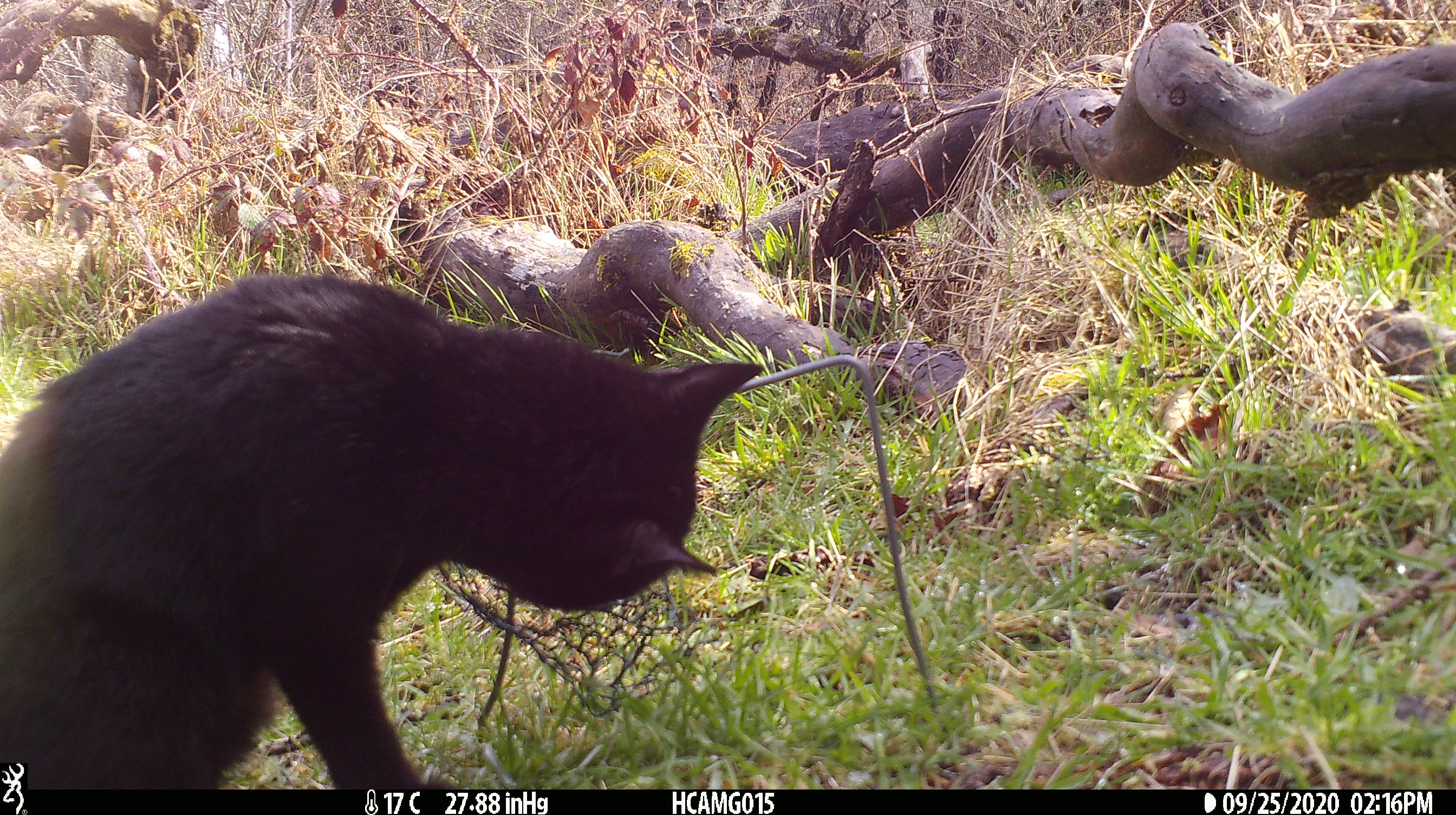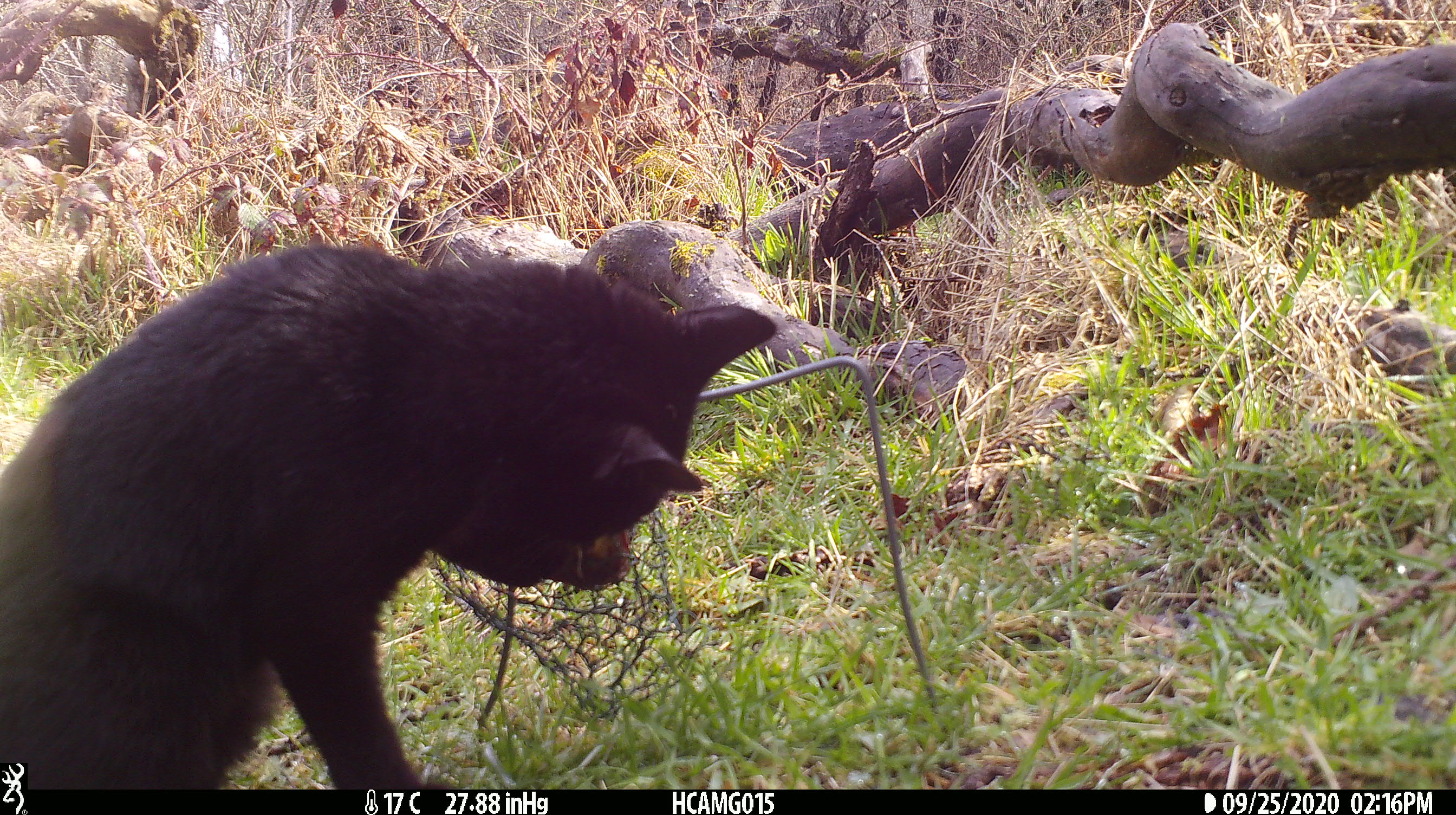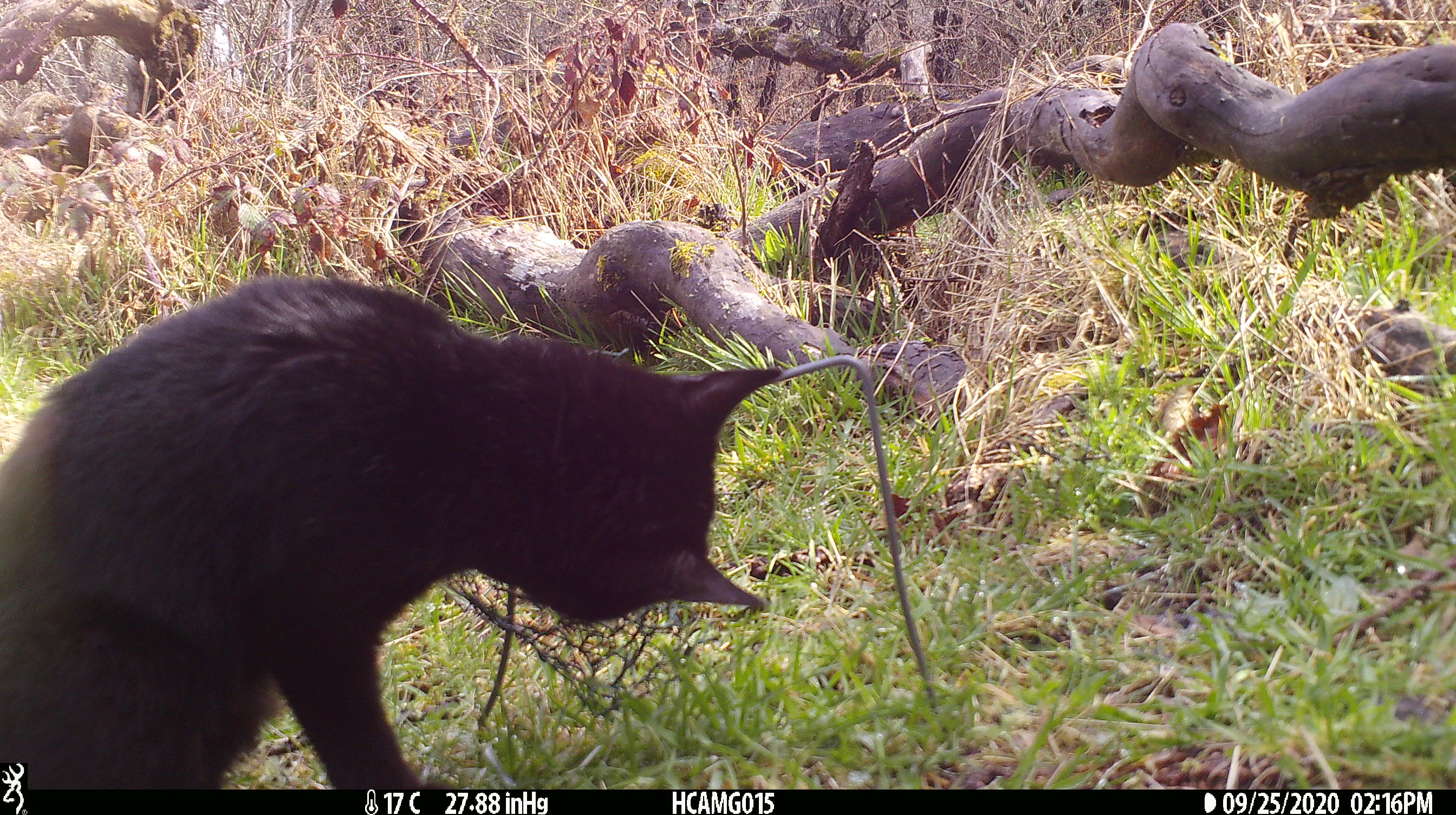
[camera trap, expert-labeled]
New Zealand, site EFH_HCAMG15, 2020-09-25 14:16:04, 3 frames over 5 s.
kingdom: Animalia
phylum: Chordata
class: Mammalia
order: Carnivora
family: Felidae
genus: Felis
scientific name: Felis catus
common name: domestic cat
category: cat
Cat (domestic cat) (Felis catus).